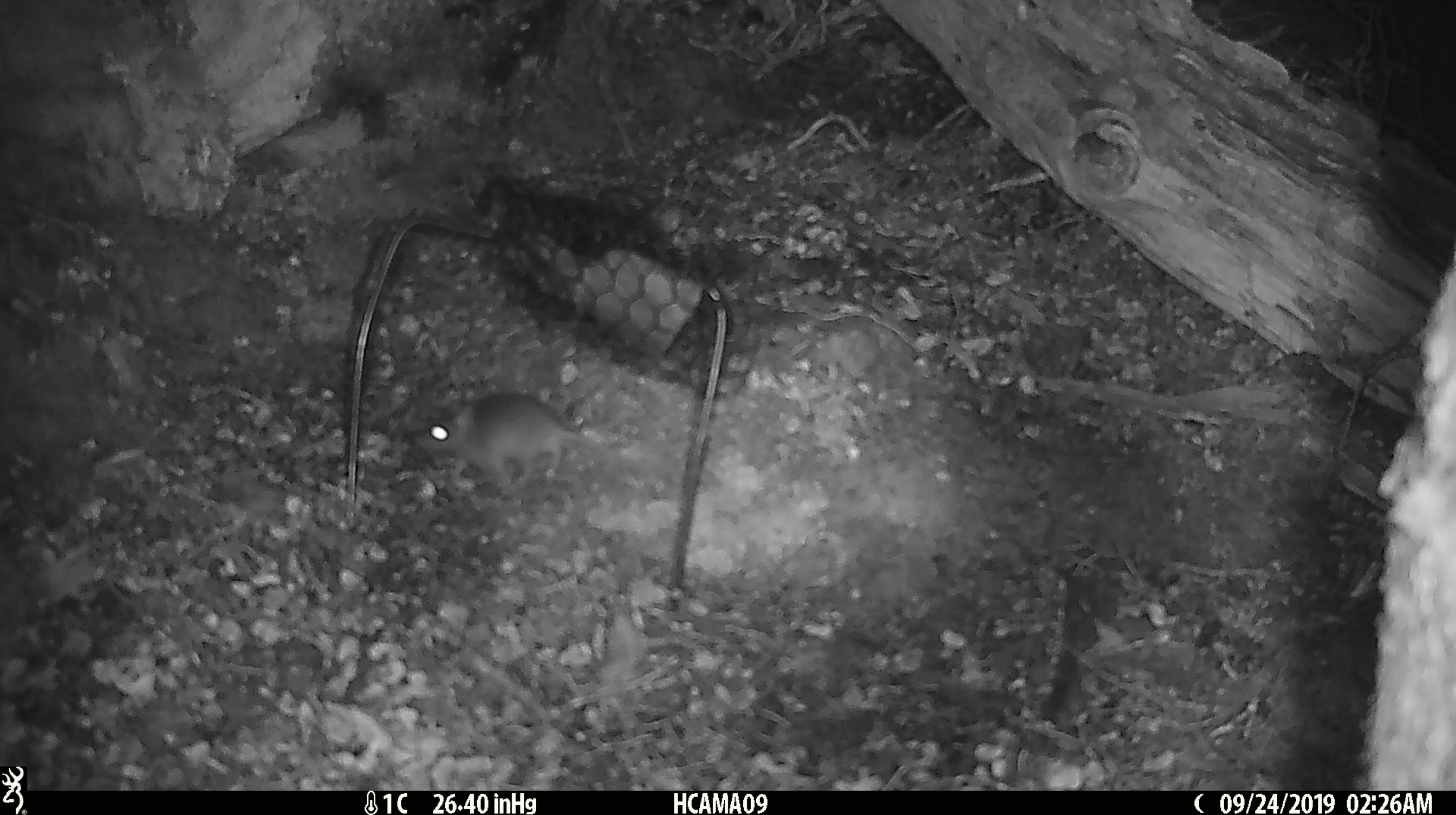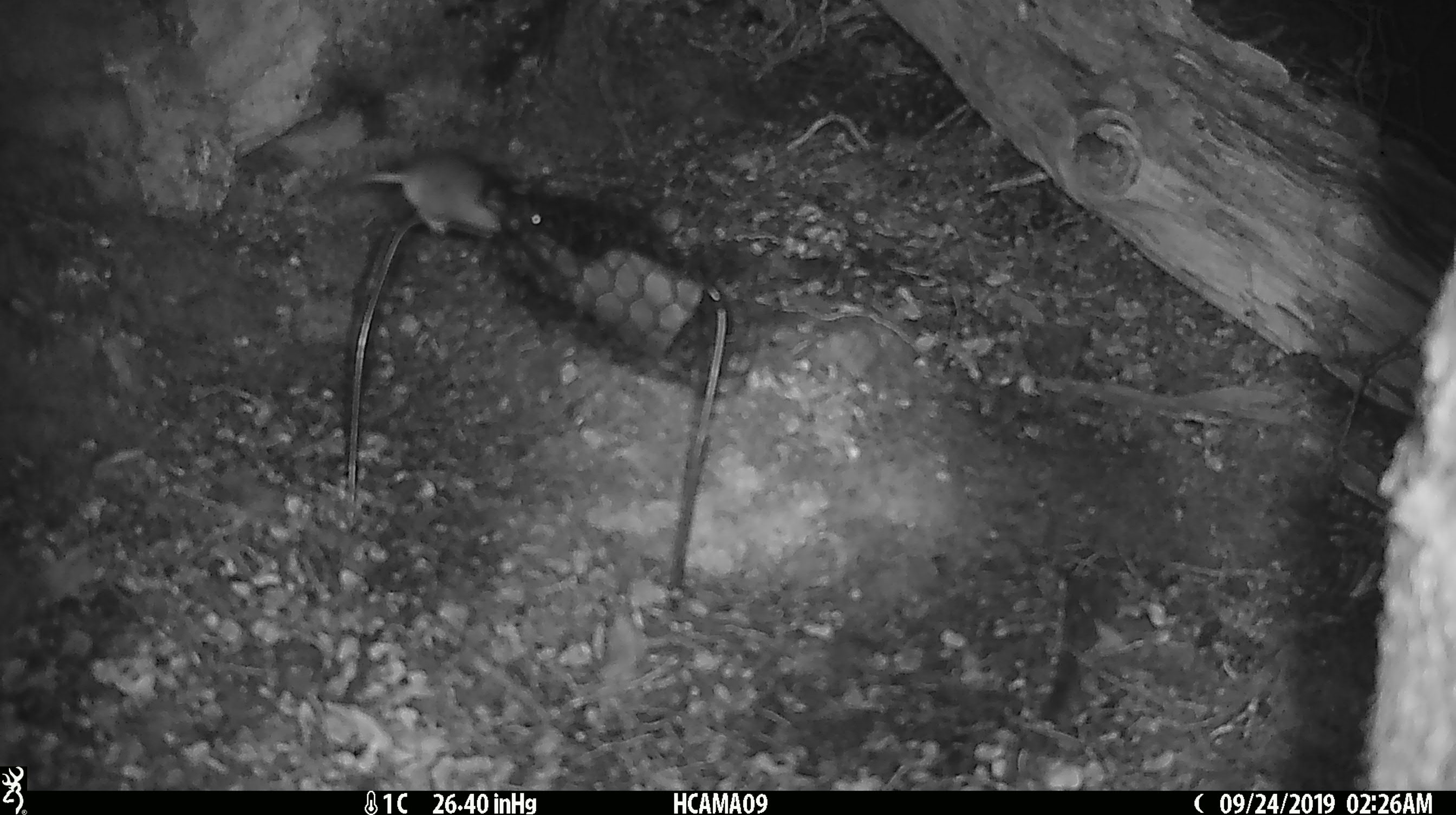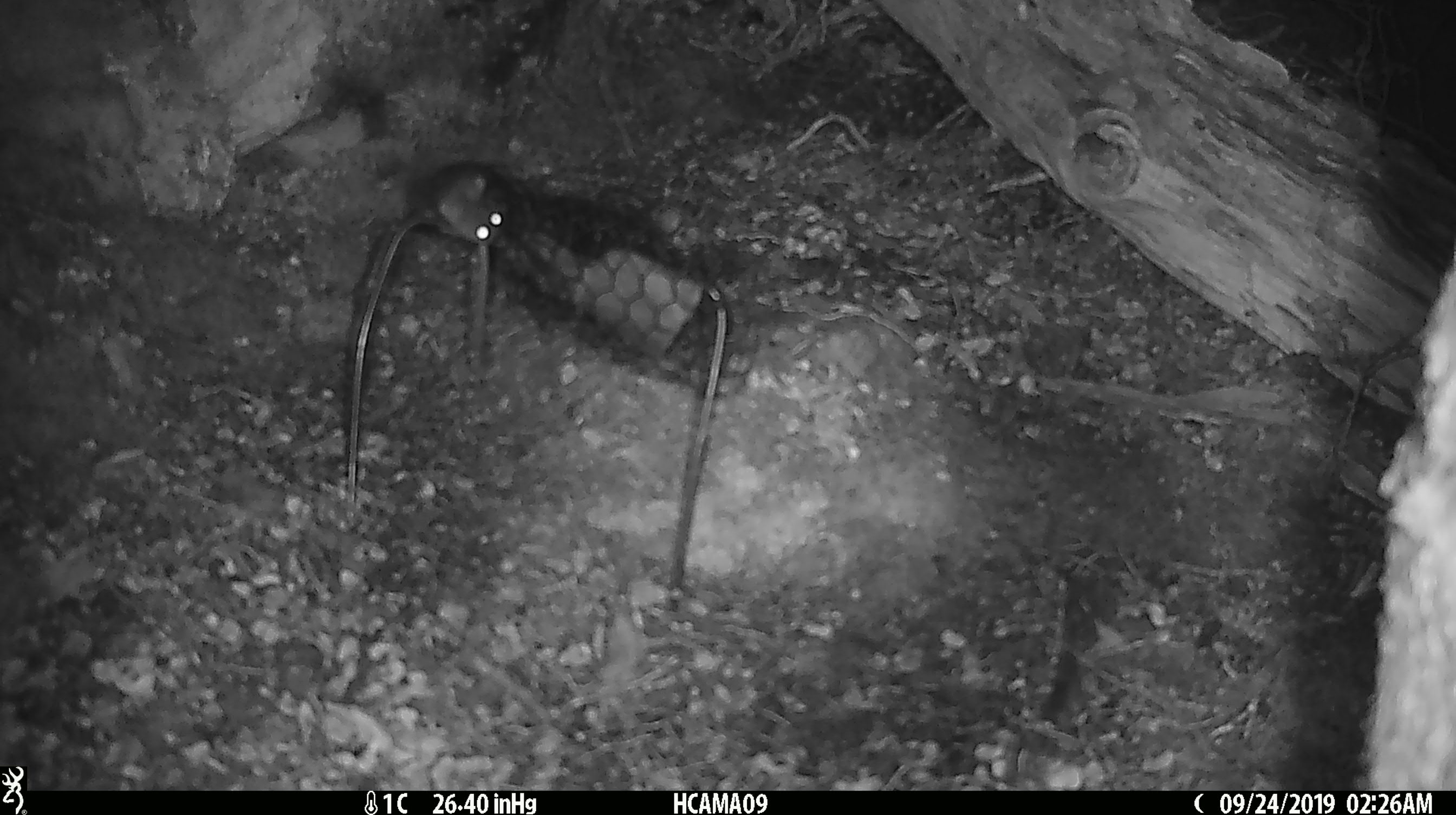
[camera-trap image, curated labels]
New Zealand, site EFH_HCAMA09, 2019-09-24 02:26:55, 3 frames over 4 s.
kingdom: Animalia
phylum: Chordata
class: Mammalia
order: Rodentia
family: Muridae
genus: Mus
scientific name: Mus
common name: mouse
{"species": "mouse (Mus)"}